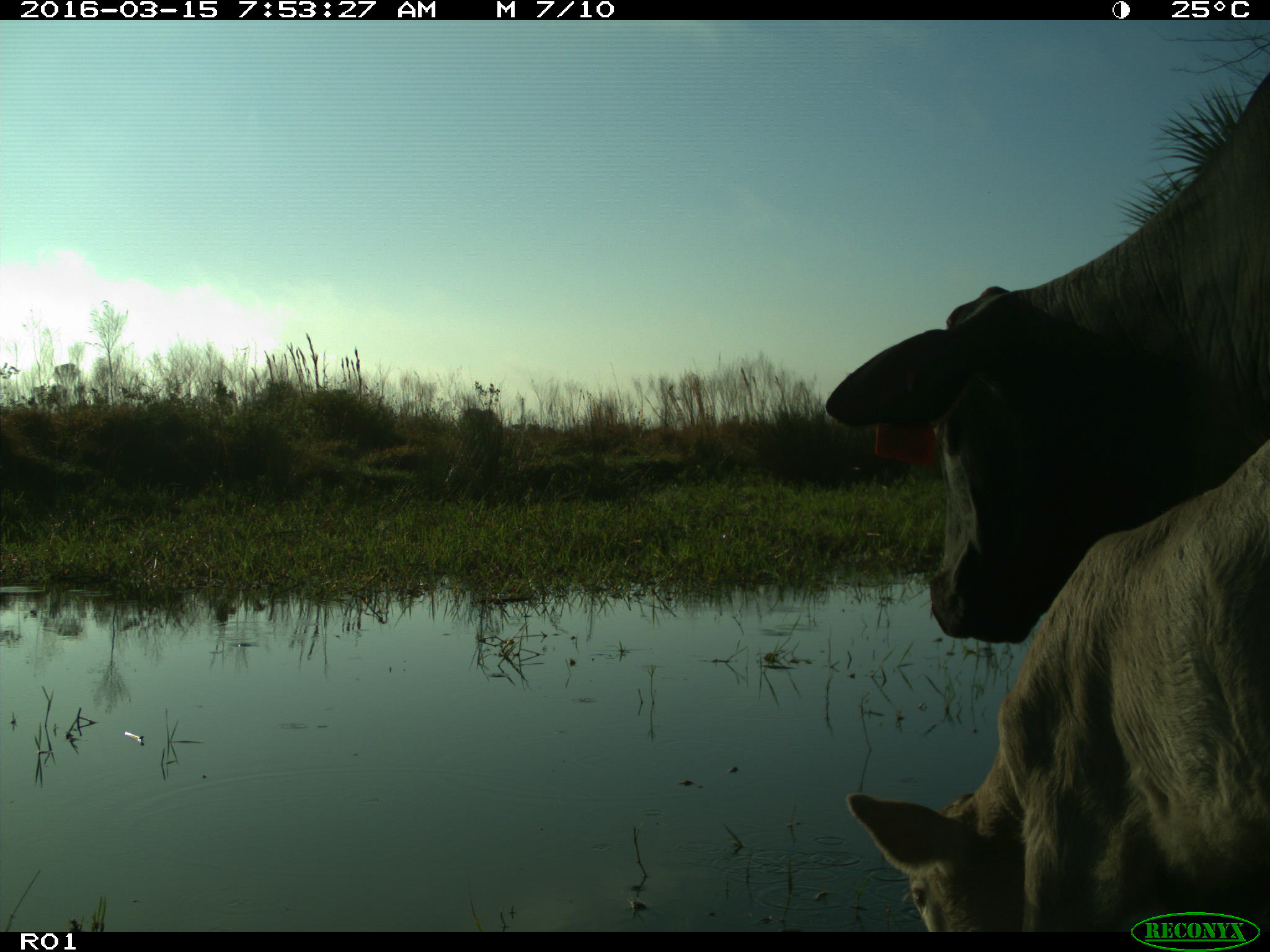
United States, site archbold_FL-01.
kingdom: Animalia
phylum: Chordata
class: Mammalia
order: Artiodactyla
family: Bovidae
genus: Bos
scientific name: Bos taurus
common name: domestic cow